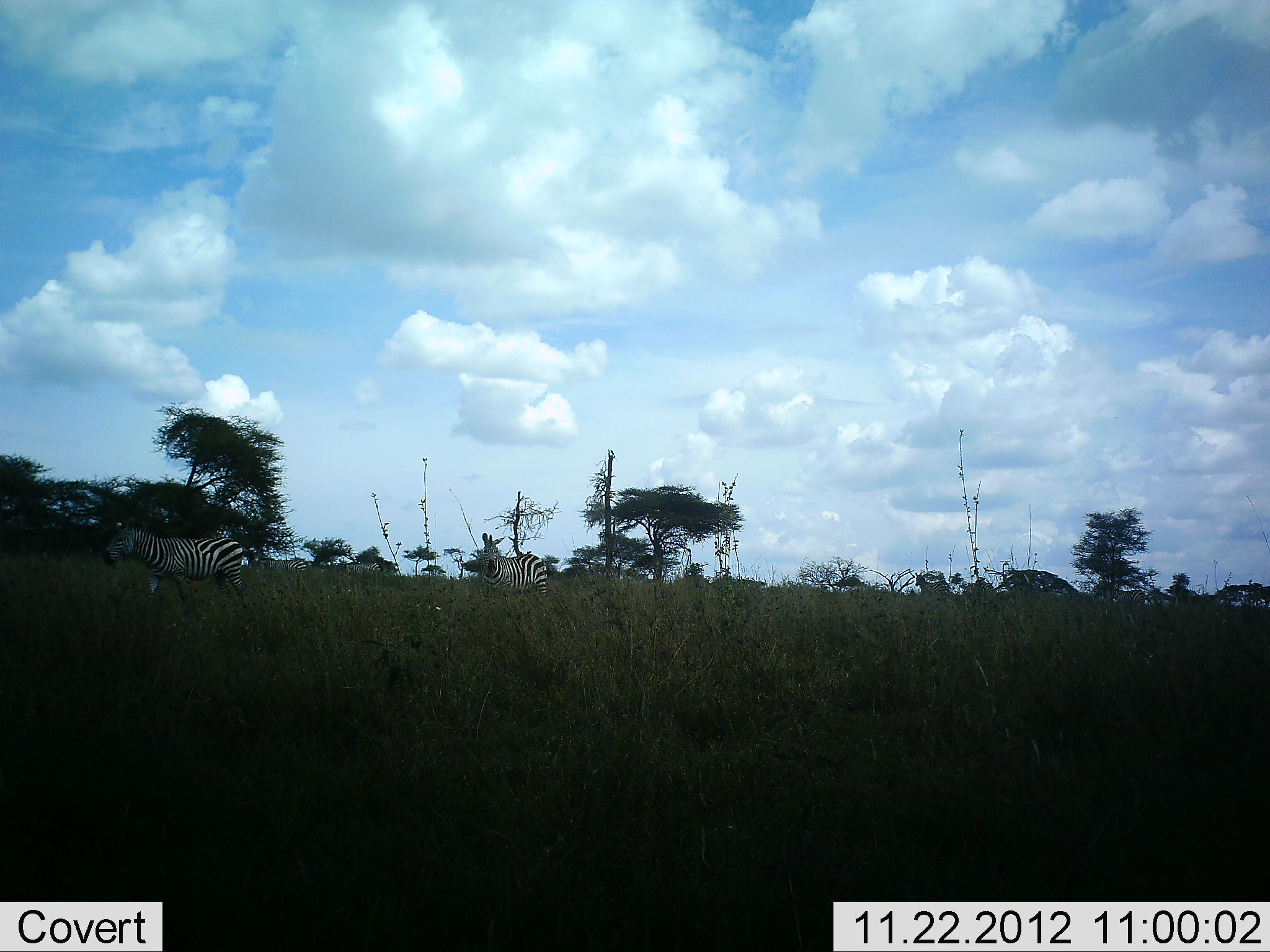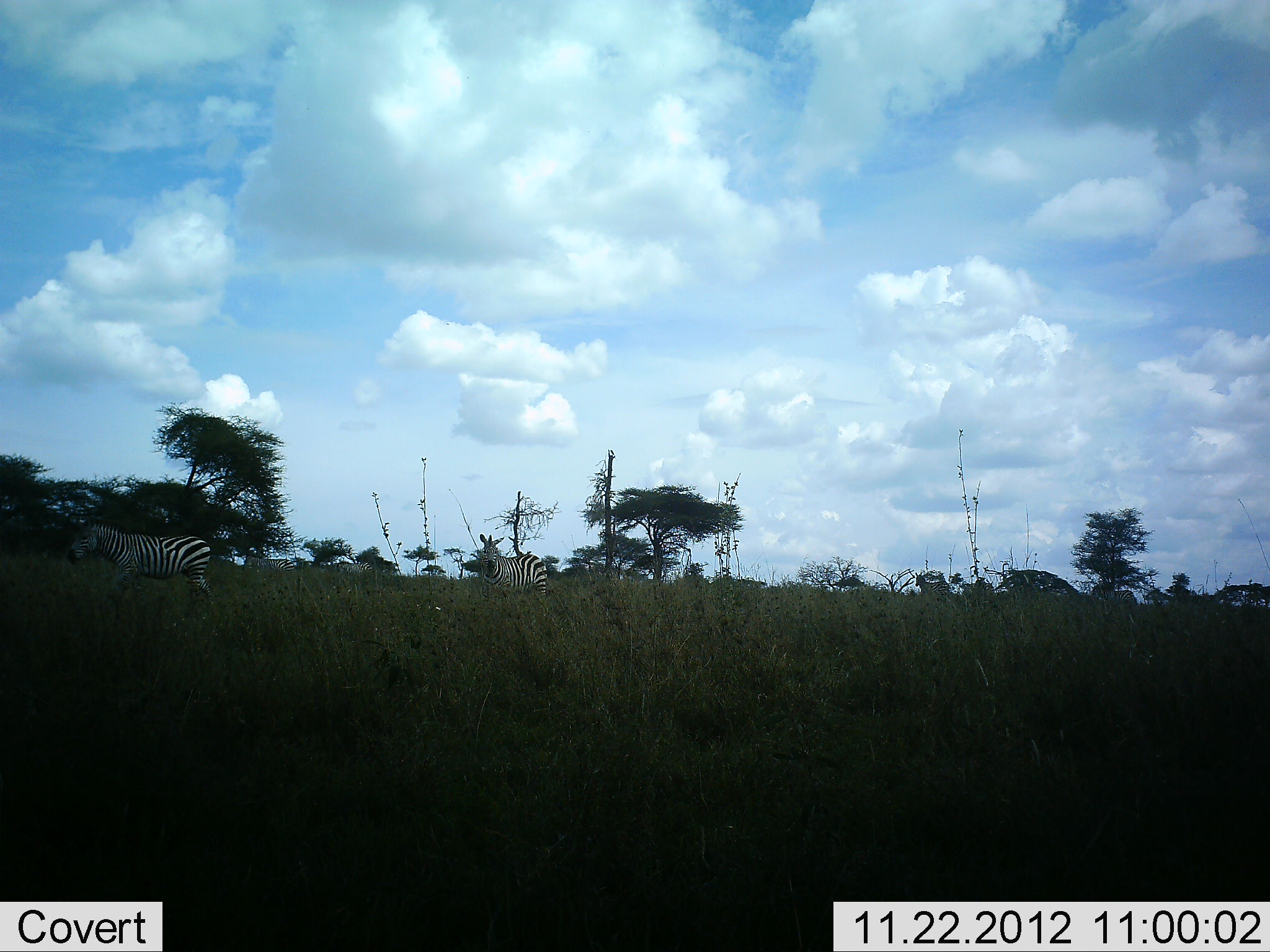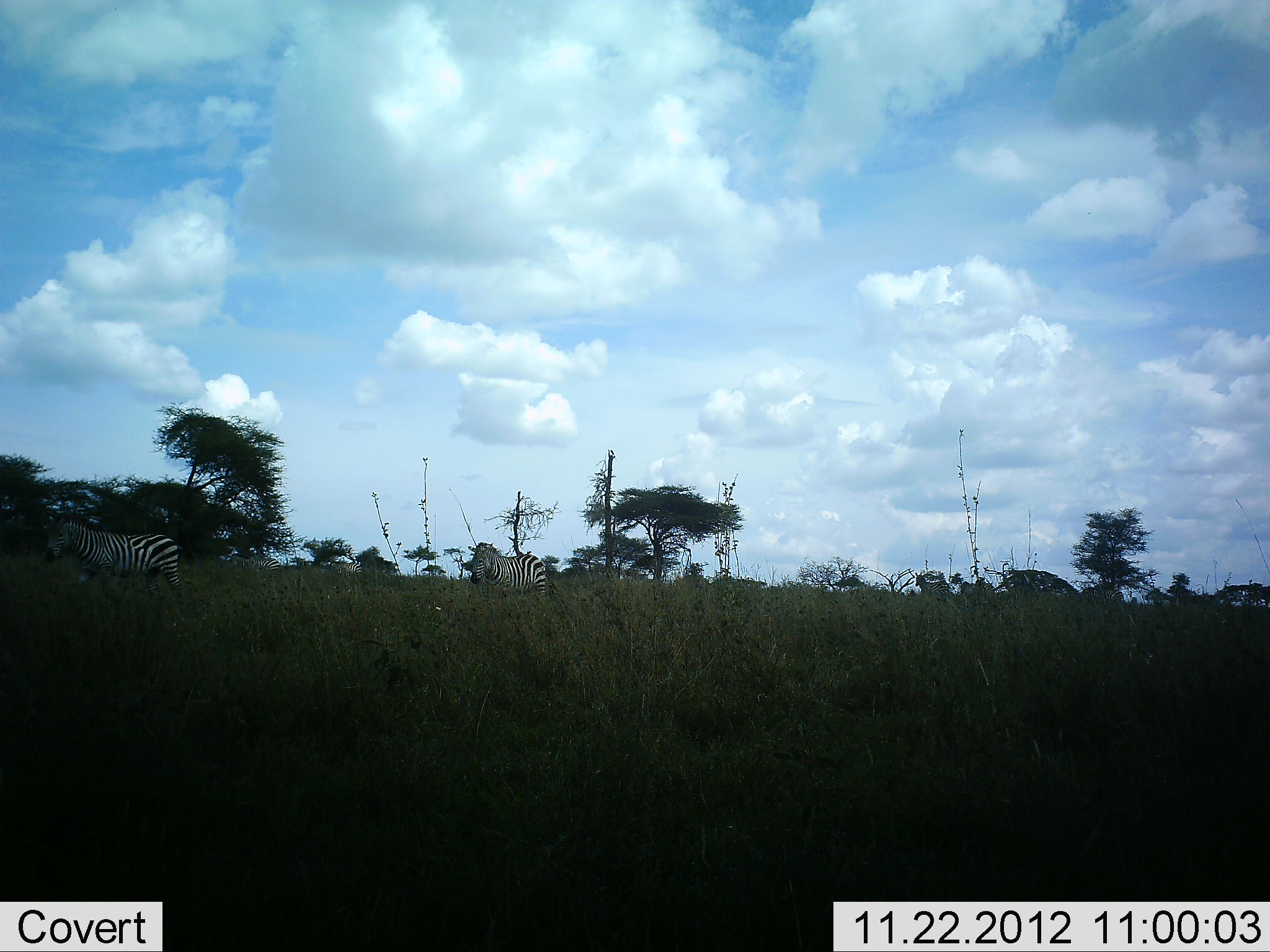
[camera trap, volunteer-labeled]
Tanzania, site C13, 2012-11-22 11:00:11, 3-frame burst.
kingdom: Animalia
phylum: Chordata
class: Mammalia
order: Perissodactyla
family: Equidae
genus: Equus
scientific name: Equus quagga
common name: plains zebra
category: zebra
Zebra (plains zebra) (Equus quagga), count 4. Behavior (volunteer vote fractions): standing 60%, resting 0%, moving 90%, interacting 0%. Young present (vote fraction): 0%. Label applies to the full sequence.